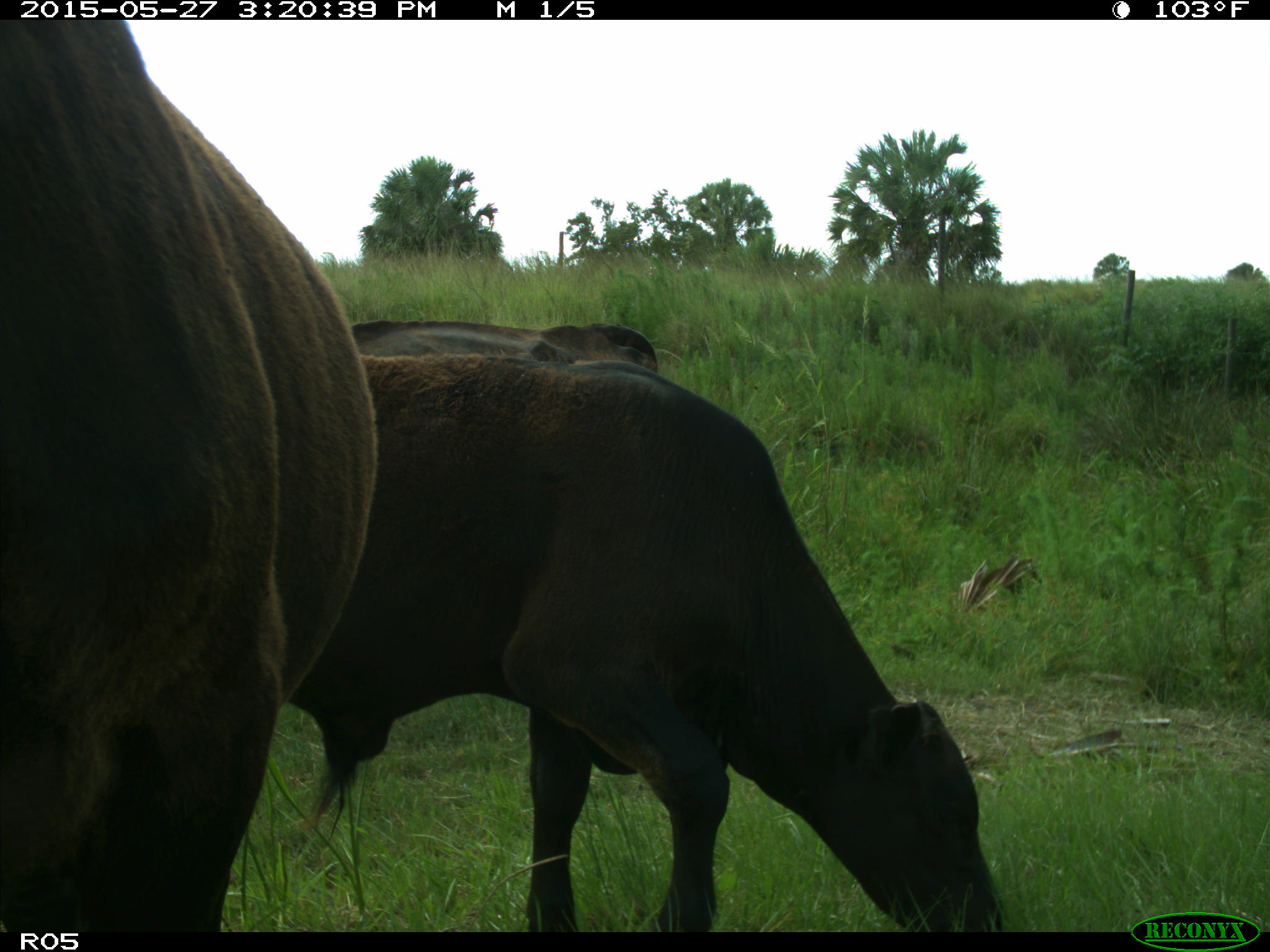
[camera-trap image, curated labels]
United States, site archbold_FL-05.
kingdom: Animalia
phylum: Chordata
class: Mammalia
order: Artiodactyla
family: Bovidae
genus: Bos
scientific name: Bos taurus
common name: domestic cow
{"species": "Bos taurus (domestic cow)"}